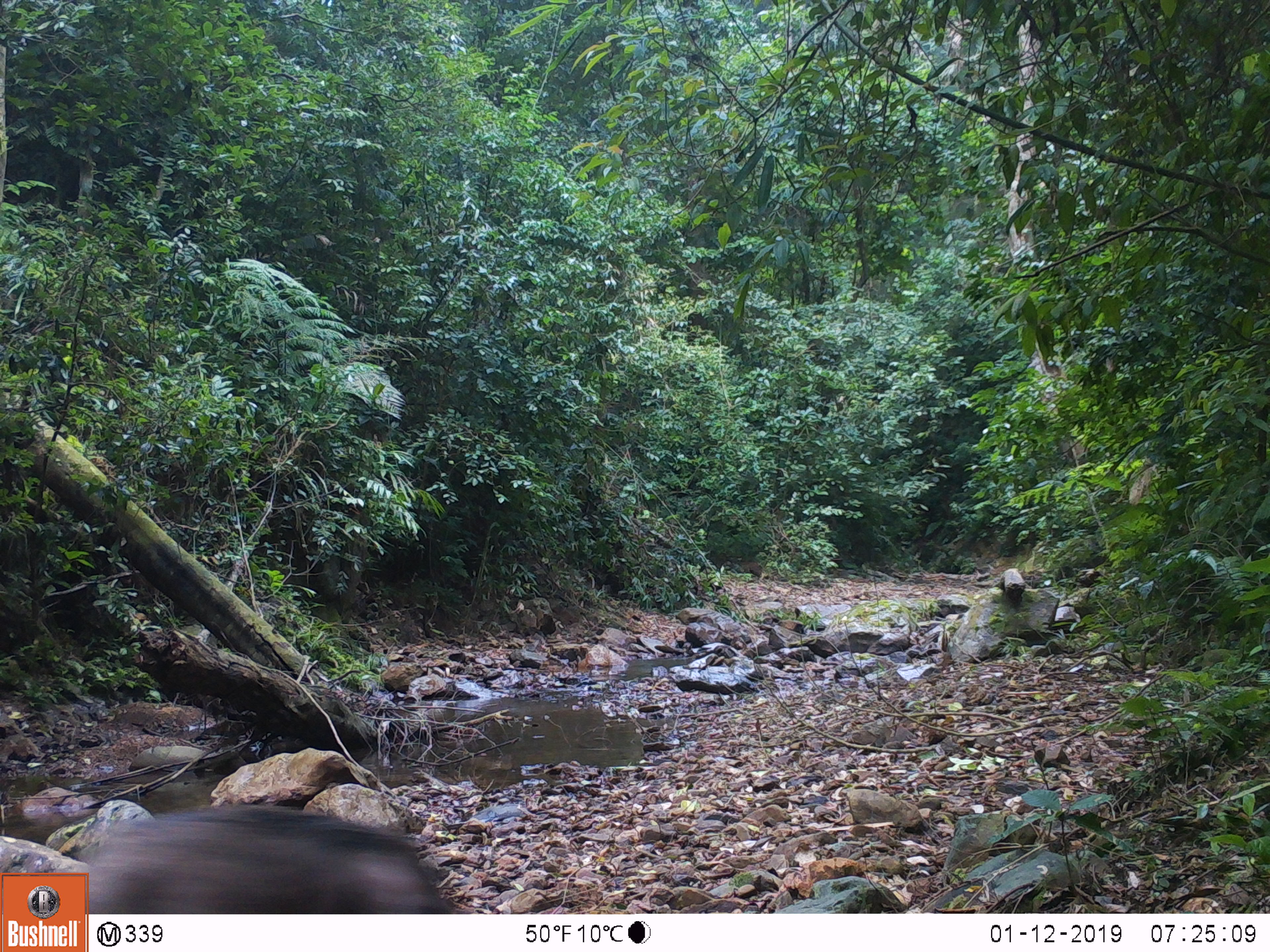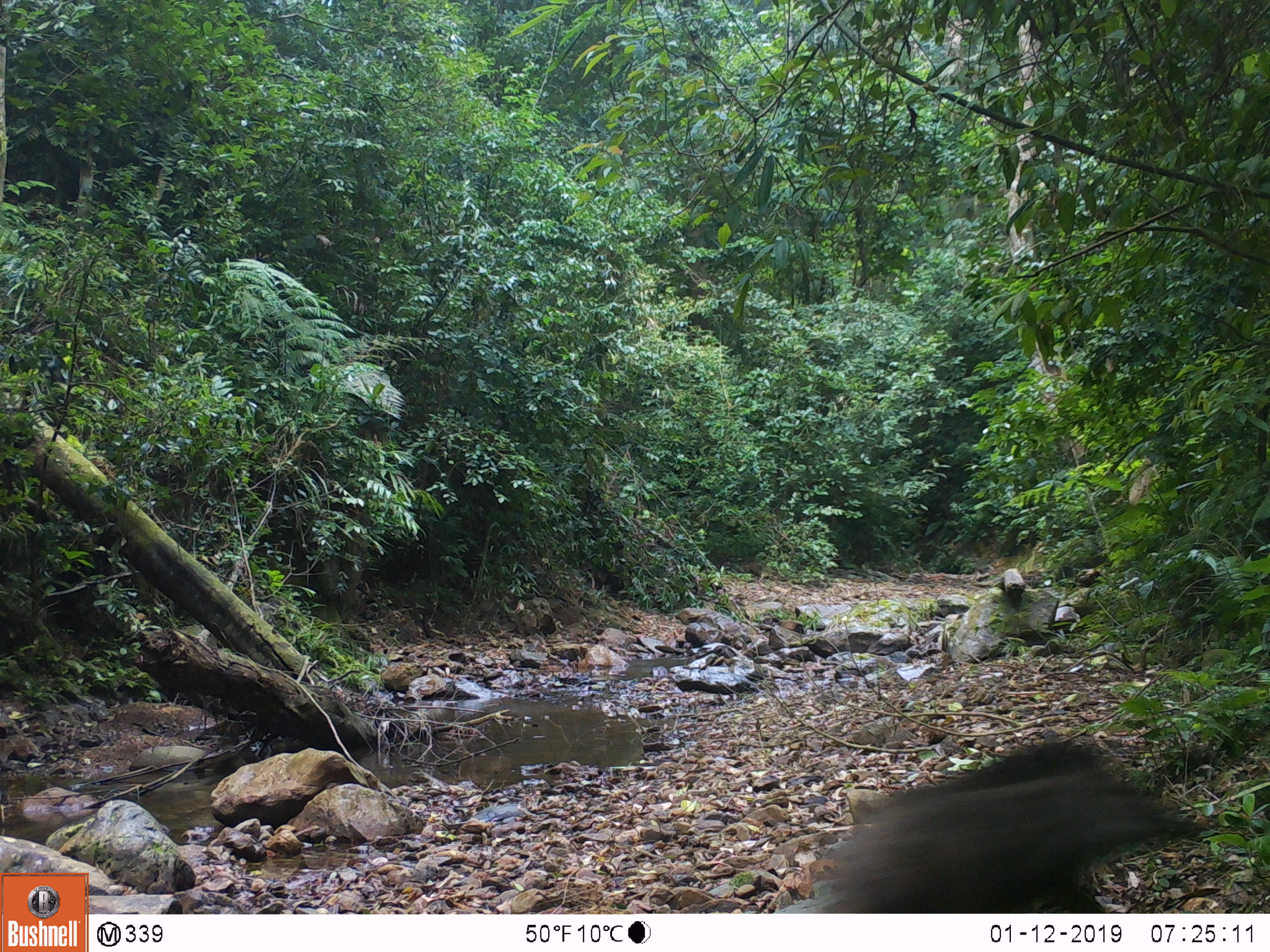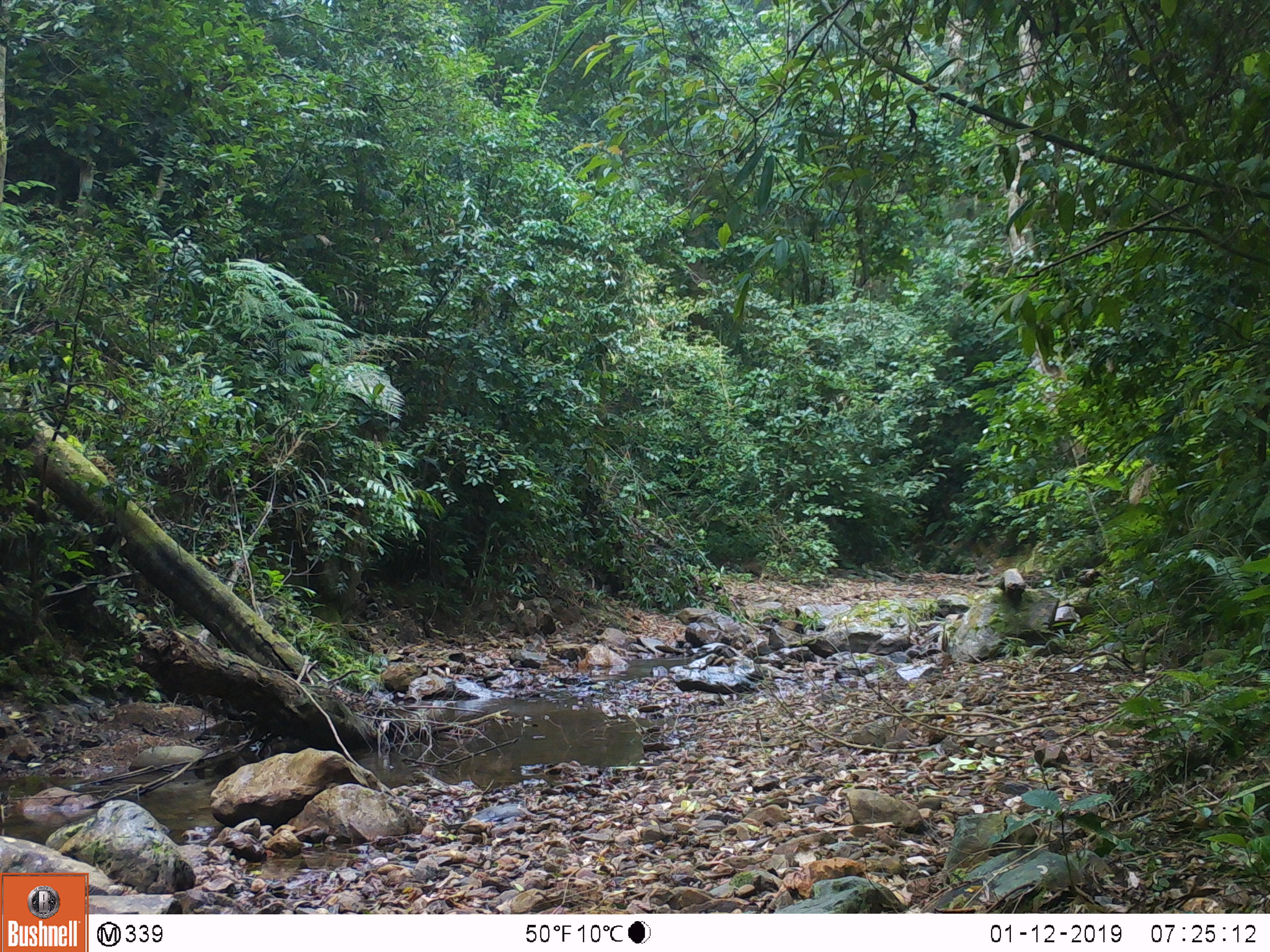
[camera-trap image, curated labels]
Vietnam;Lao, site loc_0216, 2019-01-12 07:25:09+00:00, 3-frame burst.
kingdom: Animalia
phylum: Chordata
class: Mammalia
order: Artiodactyla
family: Suidae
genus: Sus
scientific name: Sus scrofa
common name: eurasian wild pig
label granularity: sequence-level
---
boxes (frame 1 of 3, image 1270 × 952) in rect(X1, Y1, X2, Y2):
eurasian wild pig: rect(82, 804, 452, 913)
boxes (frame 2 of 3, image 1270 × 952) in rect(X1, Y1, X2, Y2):
eurasian wild pig: rect(823, 738, 1197, 913)